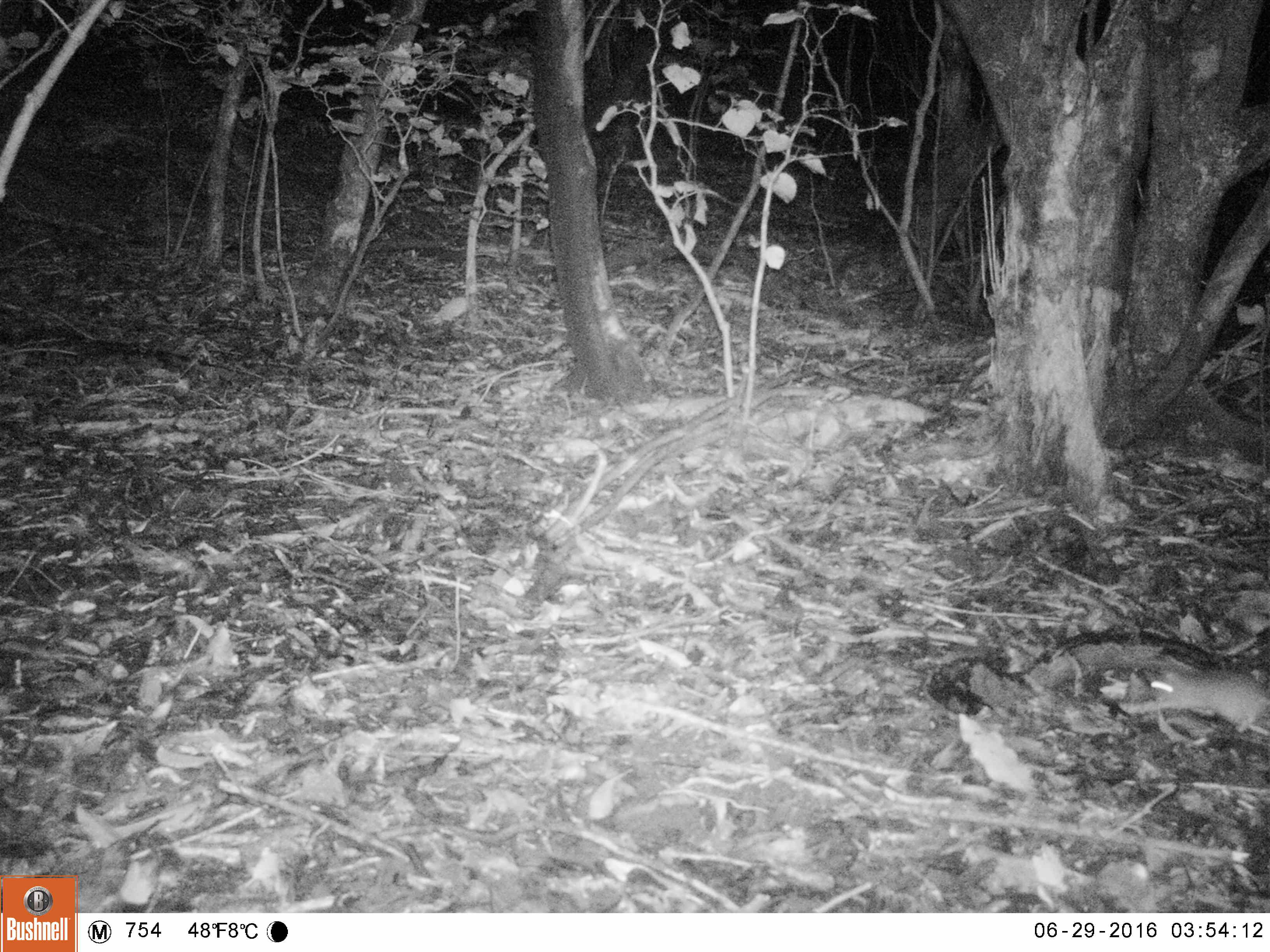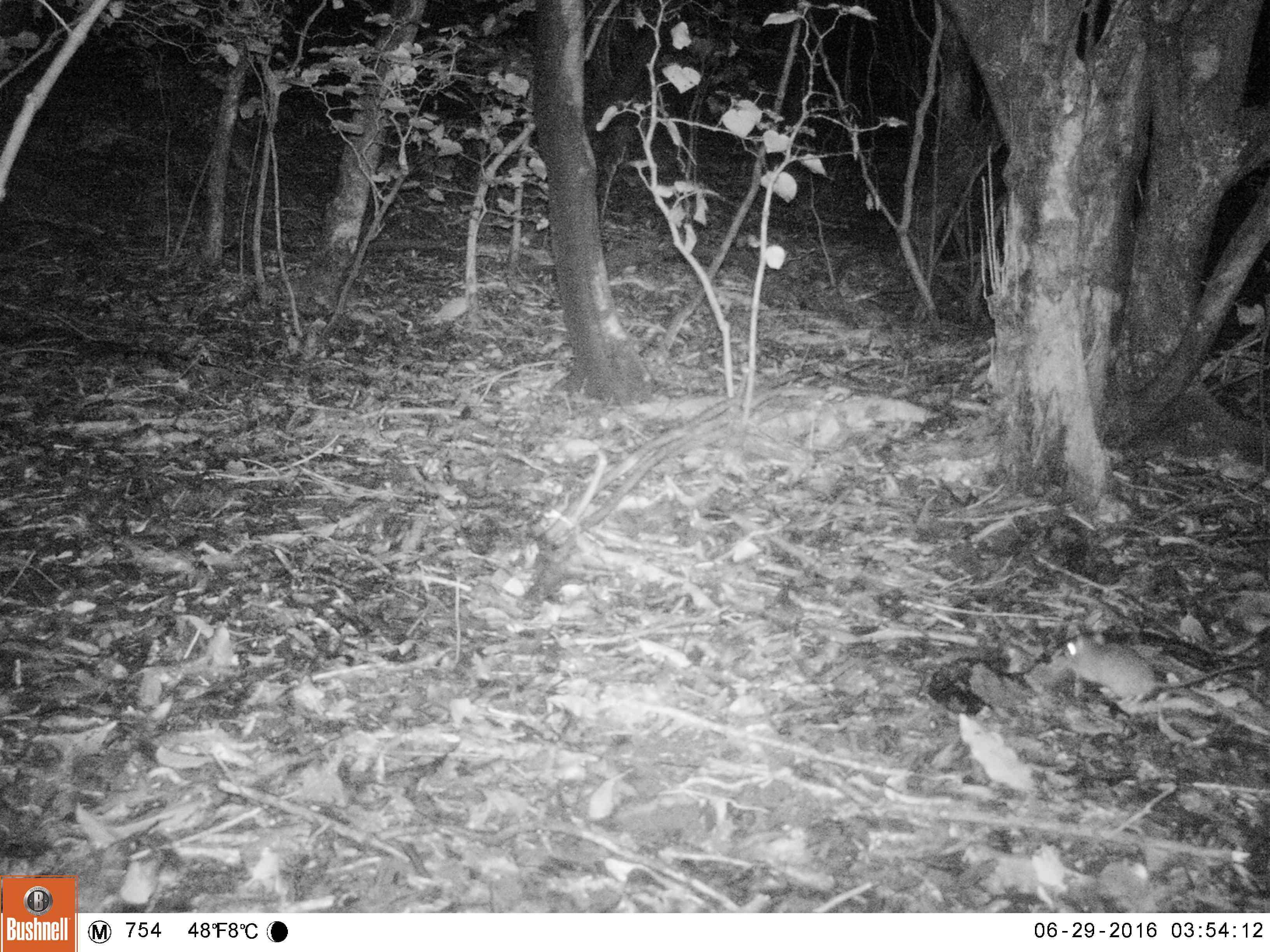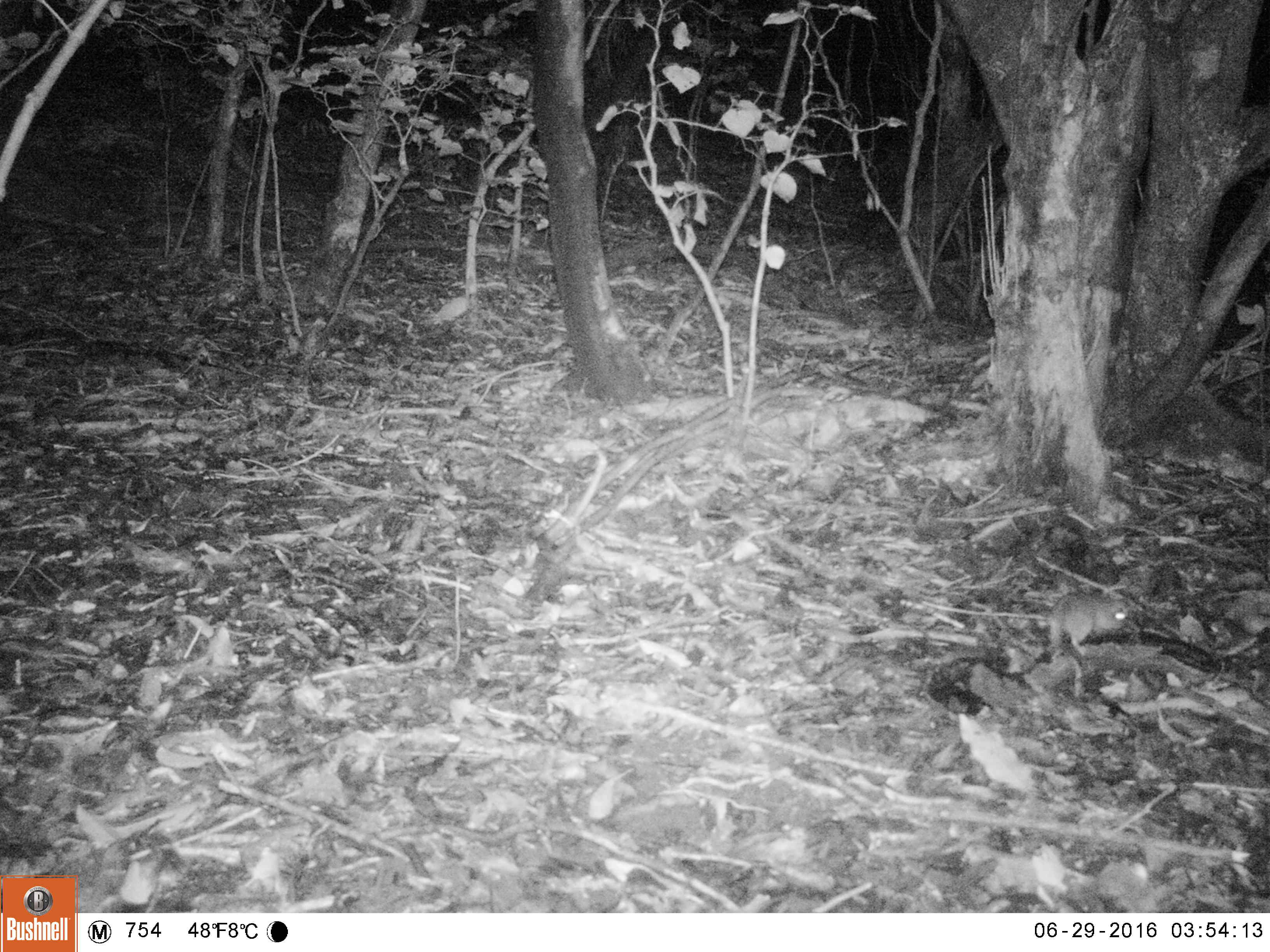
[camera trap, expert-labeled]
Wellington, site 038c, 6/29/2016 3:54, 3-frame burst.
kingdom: Animalia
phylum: Chordata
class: Mammalia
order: Rodentia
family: Muridae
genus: Rattus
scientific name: Rattus rattus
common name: ship rat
Ship rat (Rattus rattus).